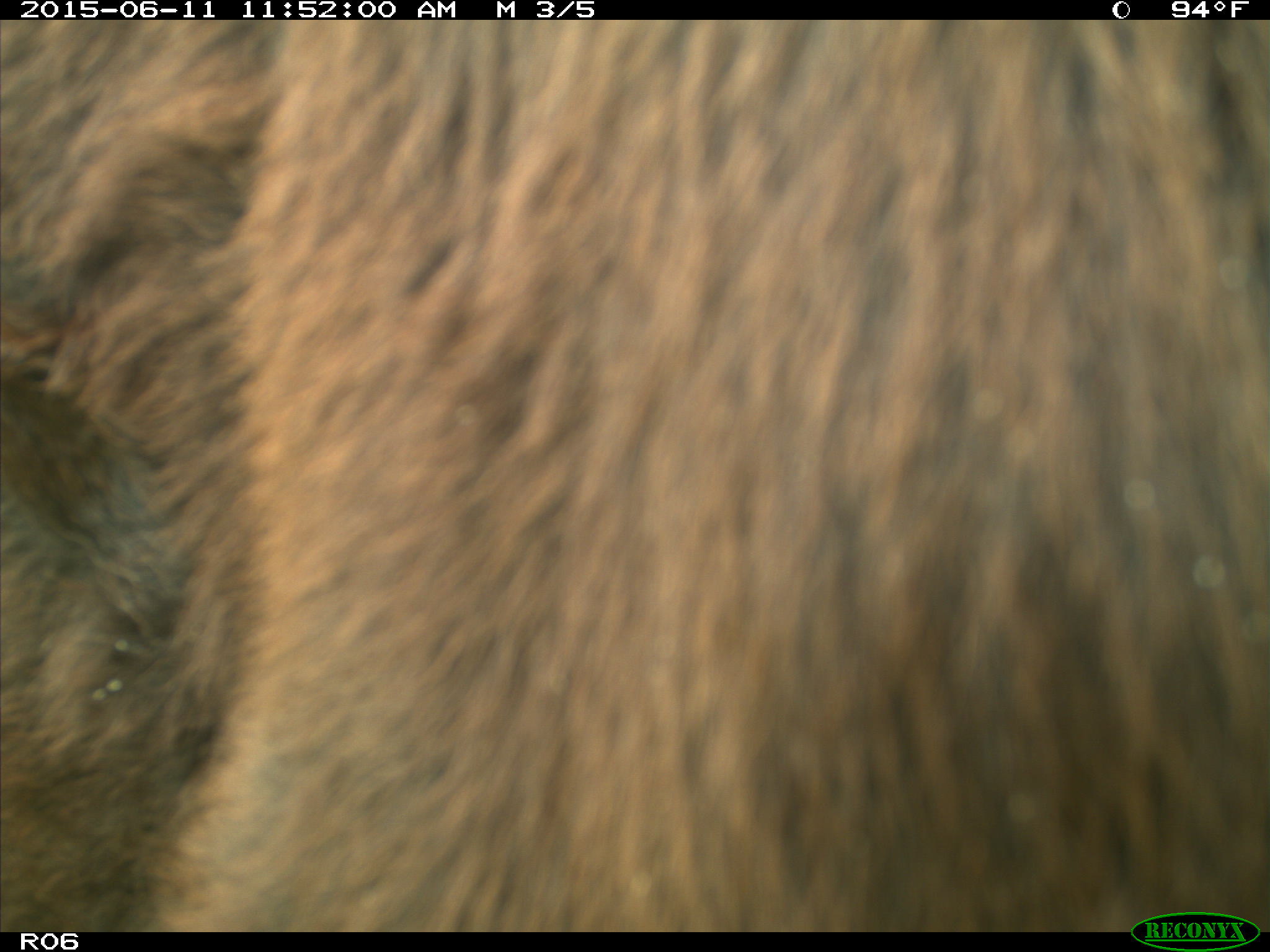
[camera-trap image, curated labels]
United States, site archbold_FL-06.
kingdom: Animalia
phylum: Chordata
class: Mammalia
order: Artiodactyla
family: Bovidae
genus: Bos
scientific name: Bos taurus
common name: domestic cow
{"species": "Bos taurus (domestic cow)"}